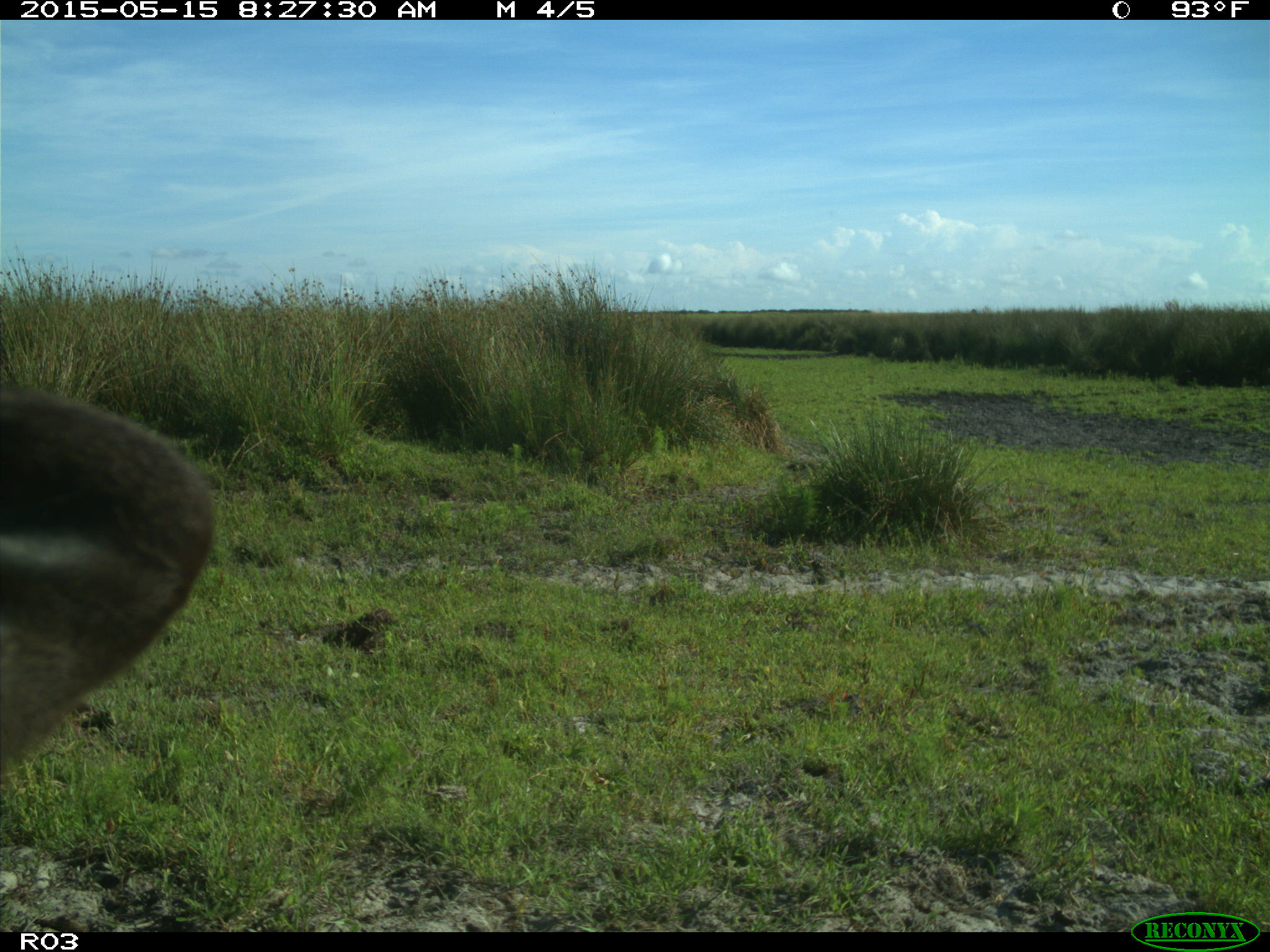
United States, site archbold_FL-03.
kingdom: Animalia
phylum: Chordata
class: Mammalia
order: Artiodactyla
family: Bovidae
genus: Bos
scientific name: Bos taurus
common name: domestic cow